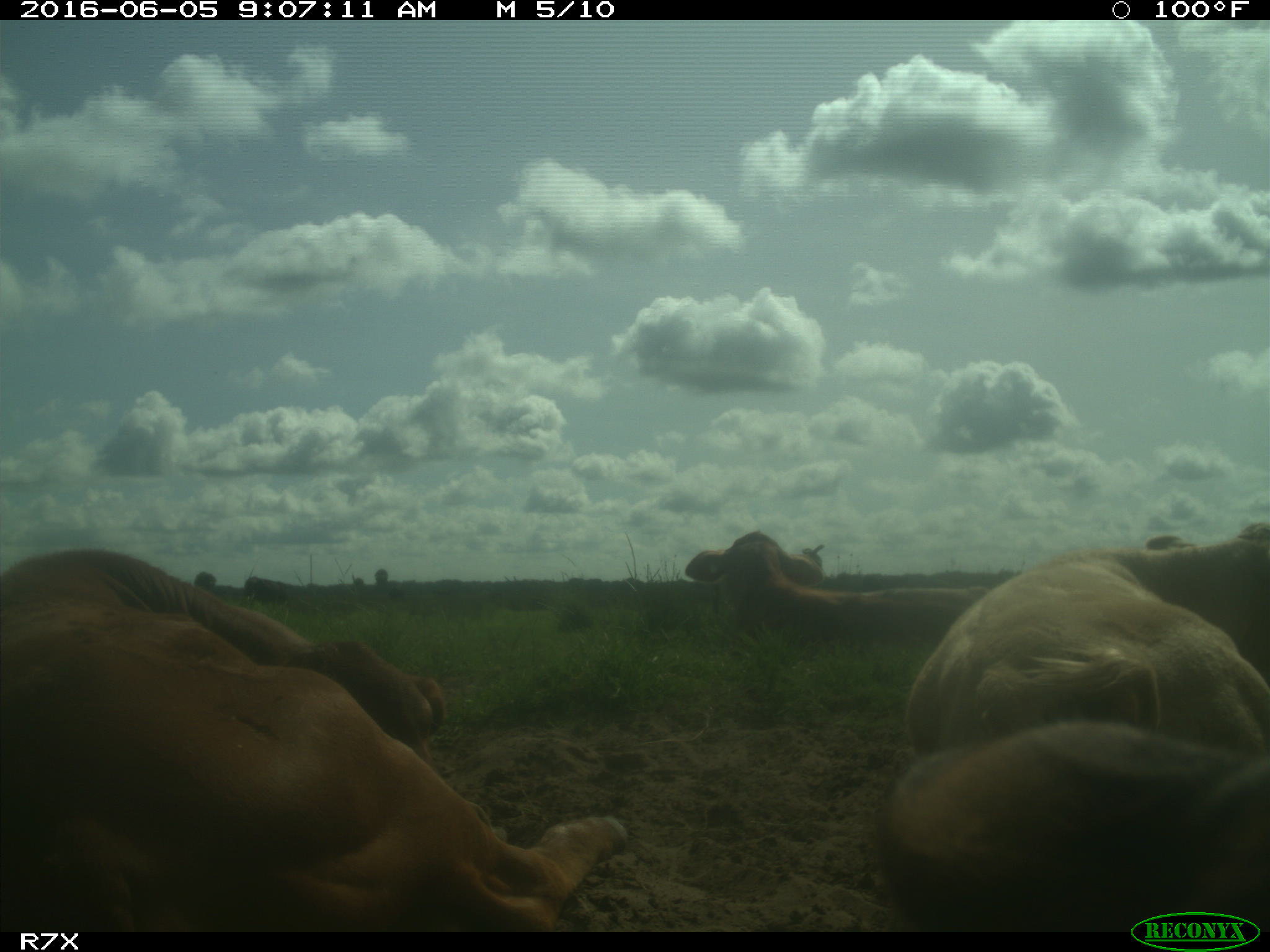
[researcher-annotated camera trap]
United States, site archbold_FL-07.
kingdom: Animalia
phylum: Chordata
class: Mammalia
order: Artiodactyla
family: Bovidae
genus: Bos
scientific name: Bos taurus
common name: domestic cow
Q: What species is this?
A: Bos taurus (domestic cow).